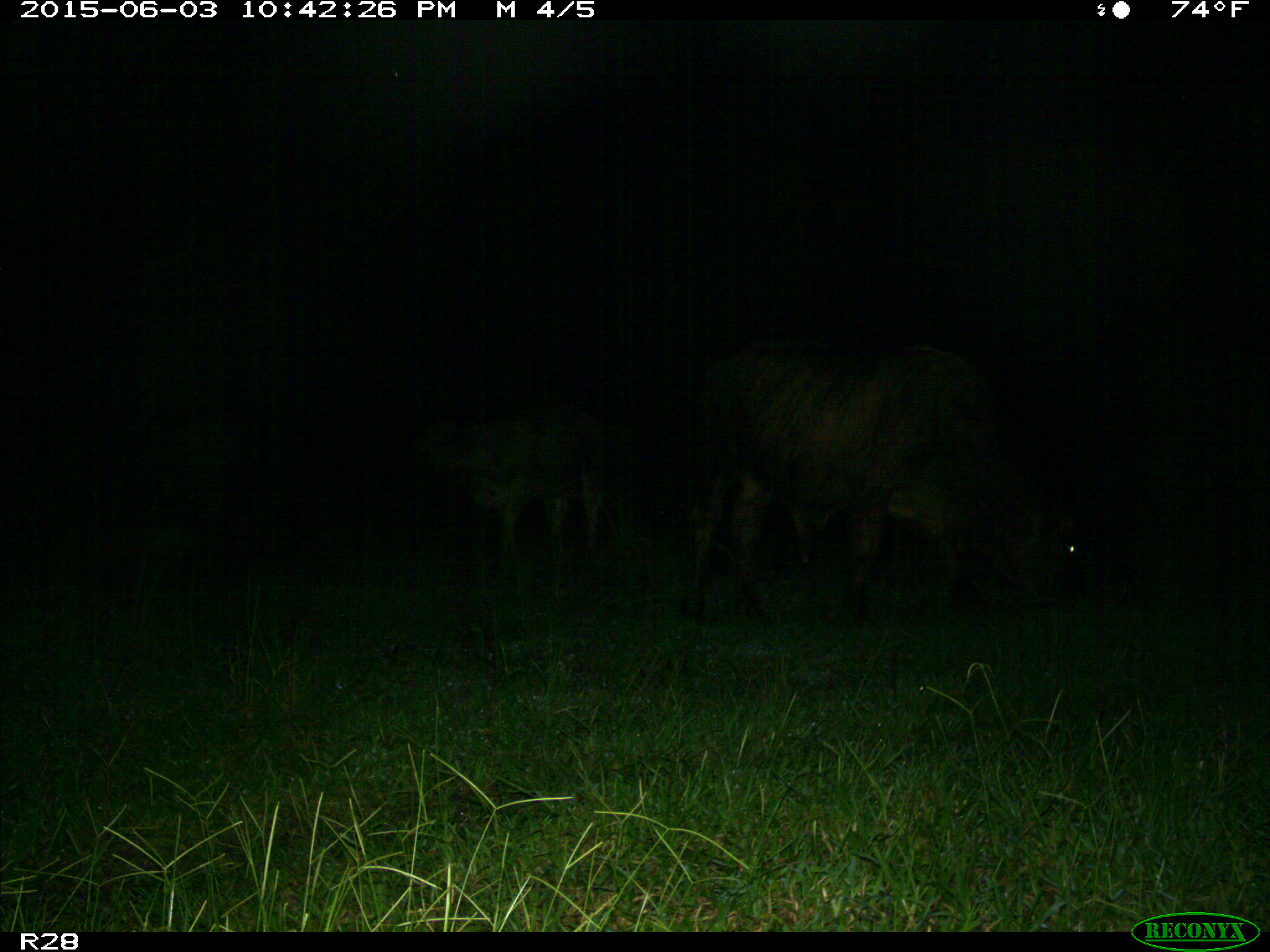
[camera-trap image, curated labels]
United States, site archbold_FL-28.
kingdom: Animalia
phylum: Chordata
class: Mammalia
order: Artiodactyla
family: Bovidae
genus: Bos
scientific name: Bos taurus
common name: domestic cow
Bos taurus (domestic cow).